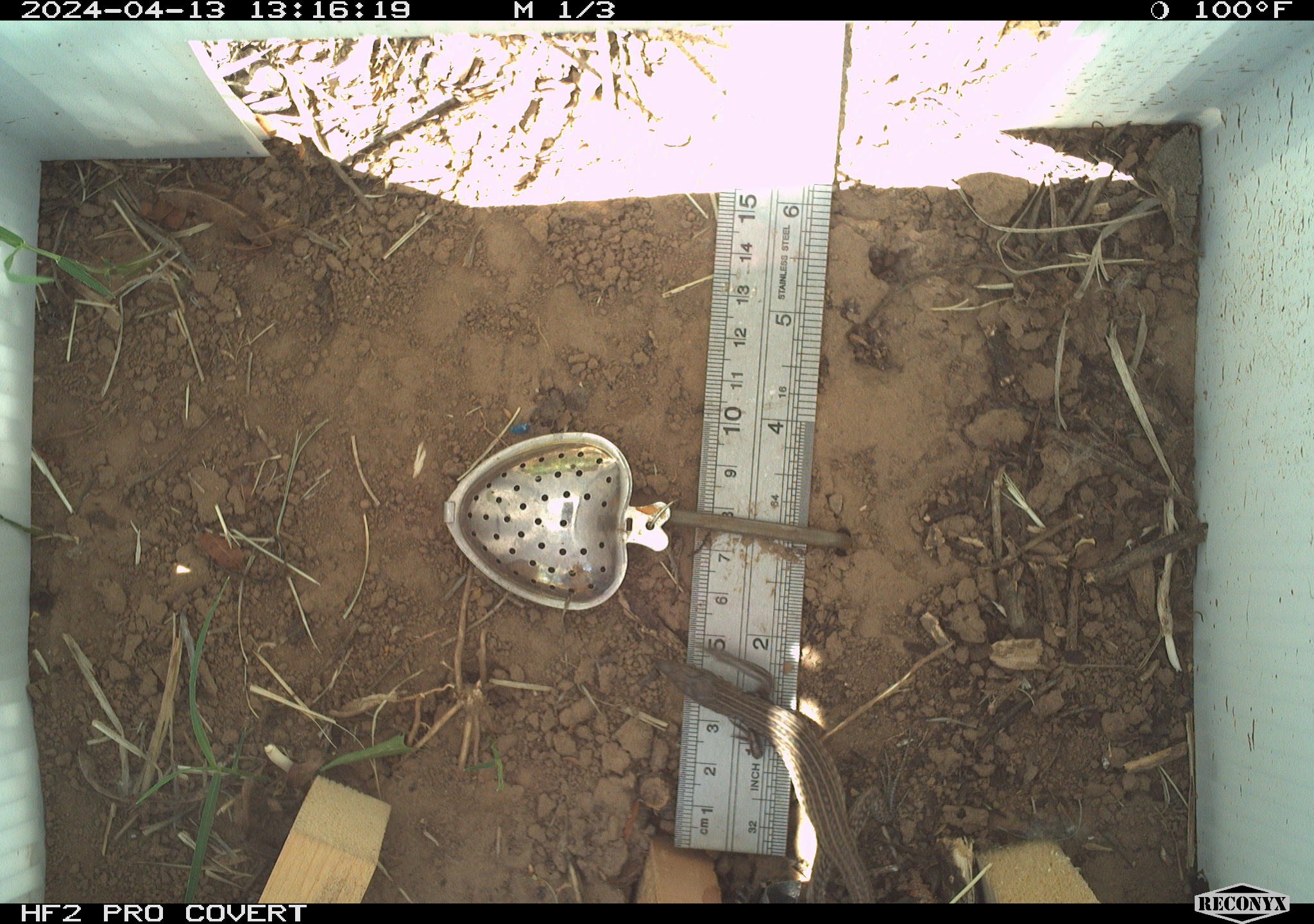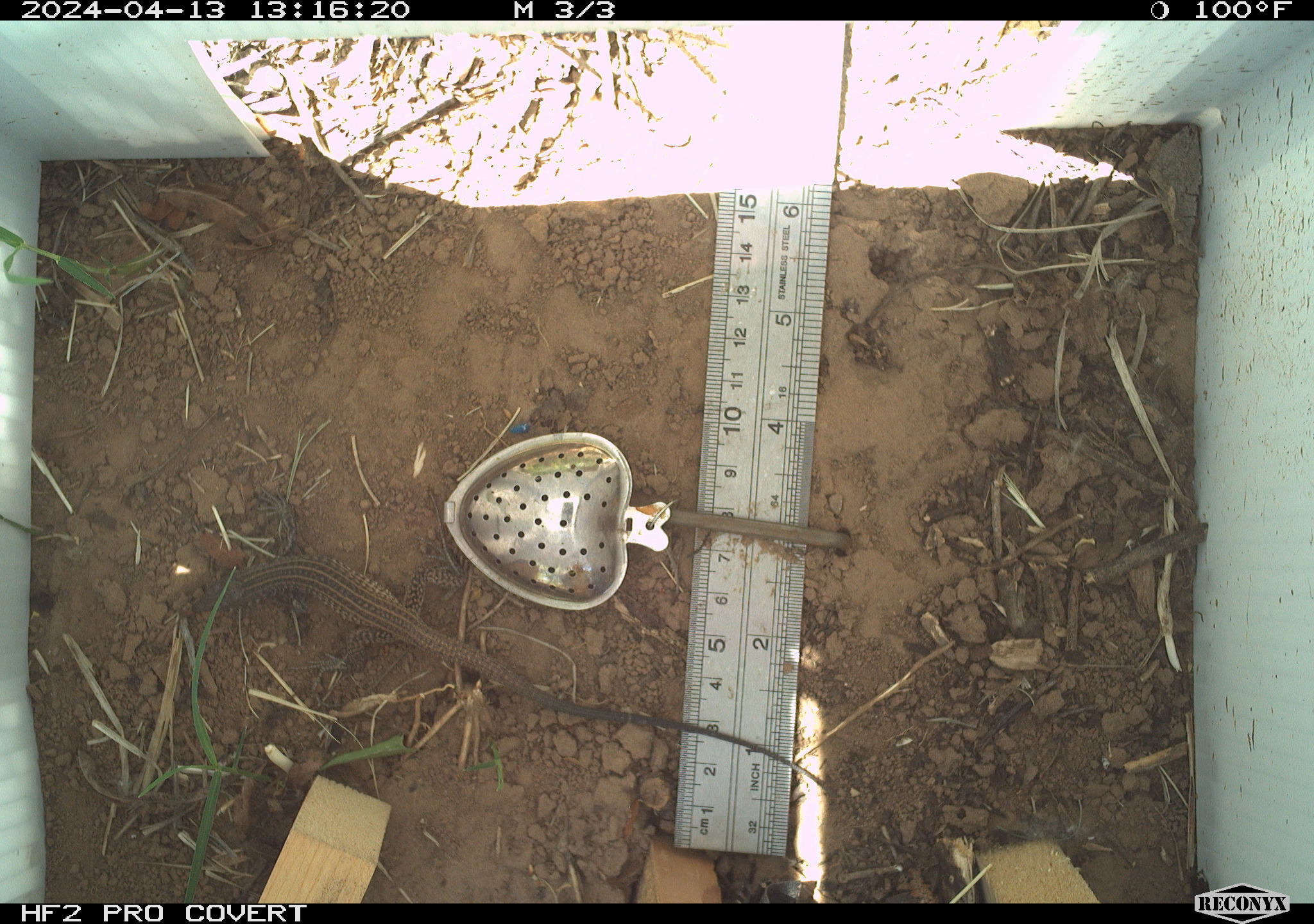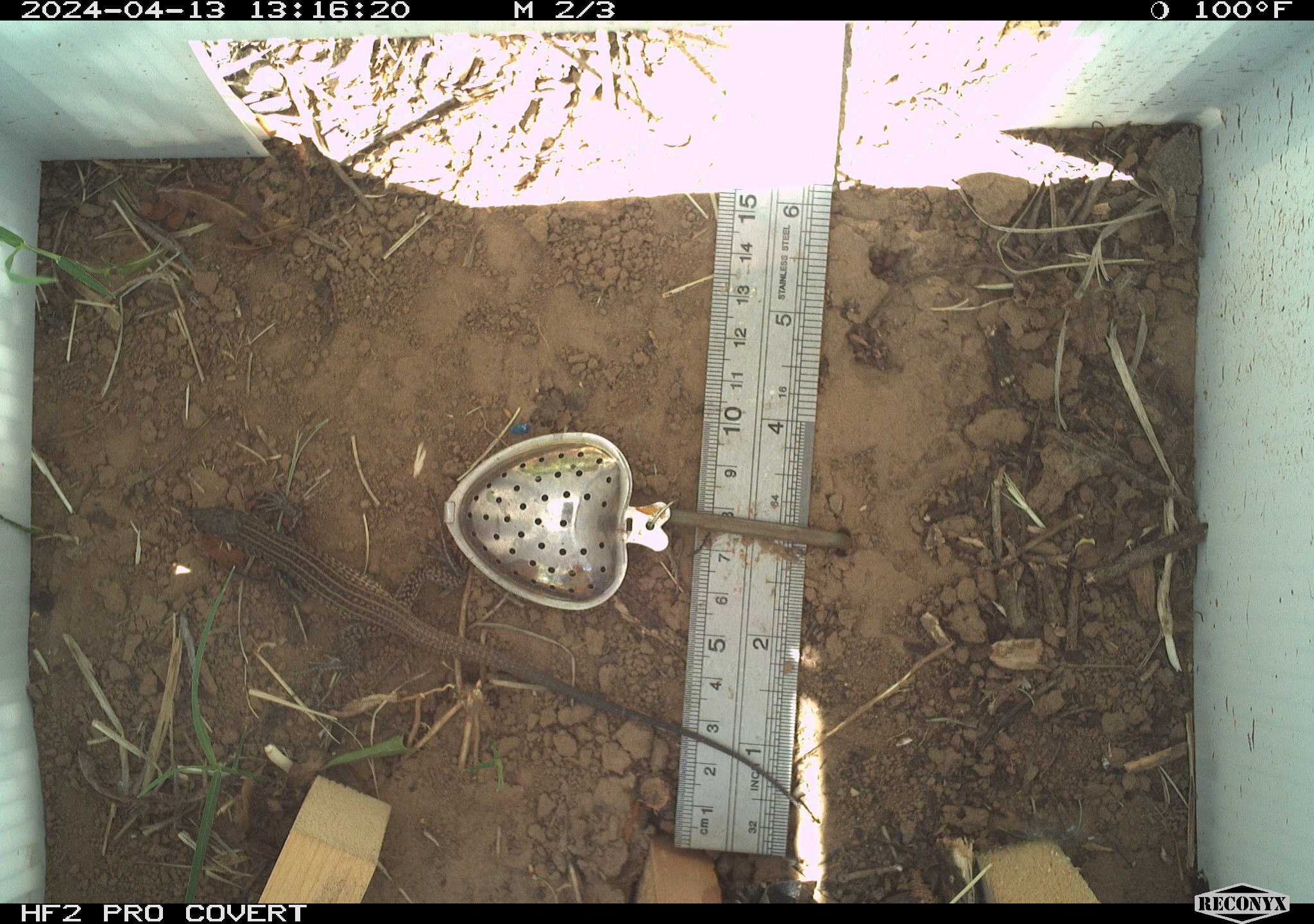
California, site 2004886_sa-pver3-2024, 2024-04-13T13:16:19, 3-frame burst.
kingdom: Animalia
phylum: Chordata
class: Reptilia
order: Squamata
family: Teiidae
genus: Aspidoscelis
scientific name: Aspidoscelis tigris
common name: western whiptail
Western whiptail (Aspidoscelis tigris).